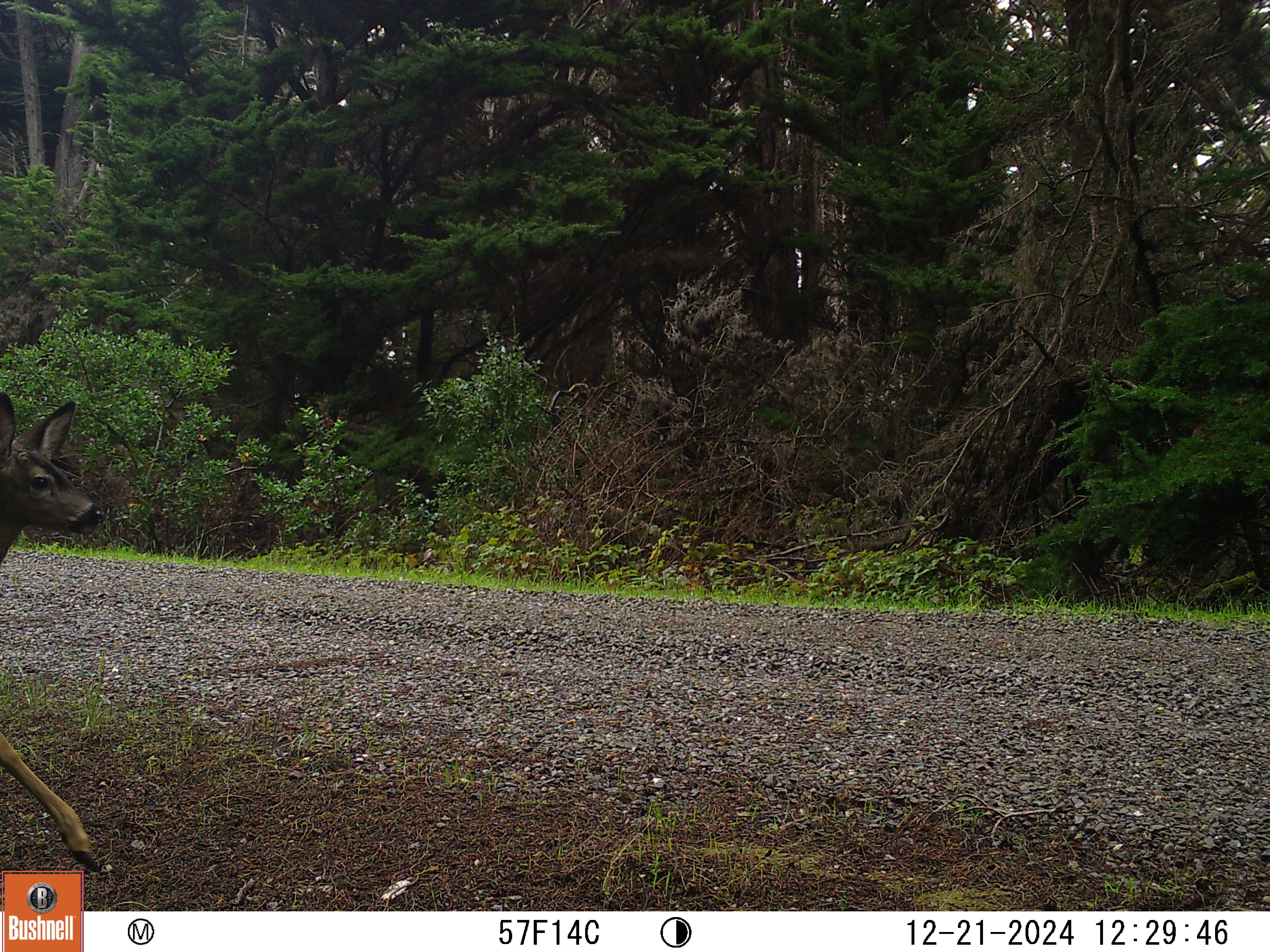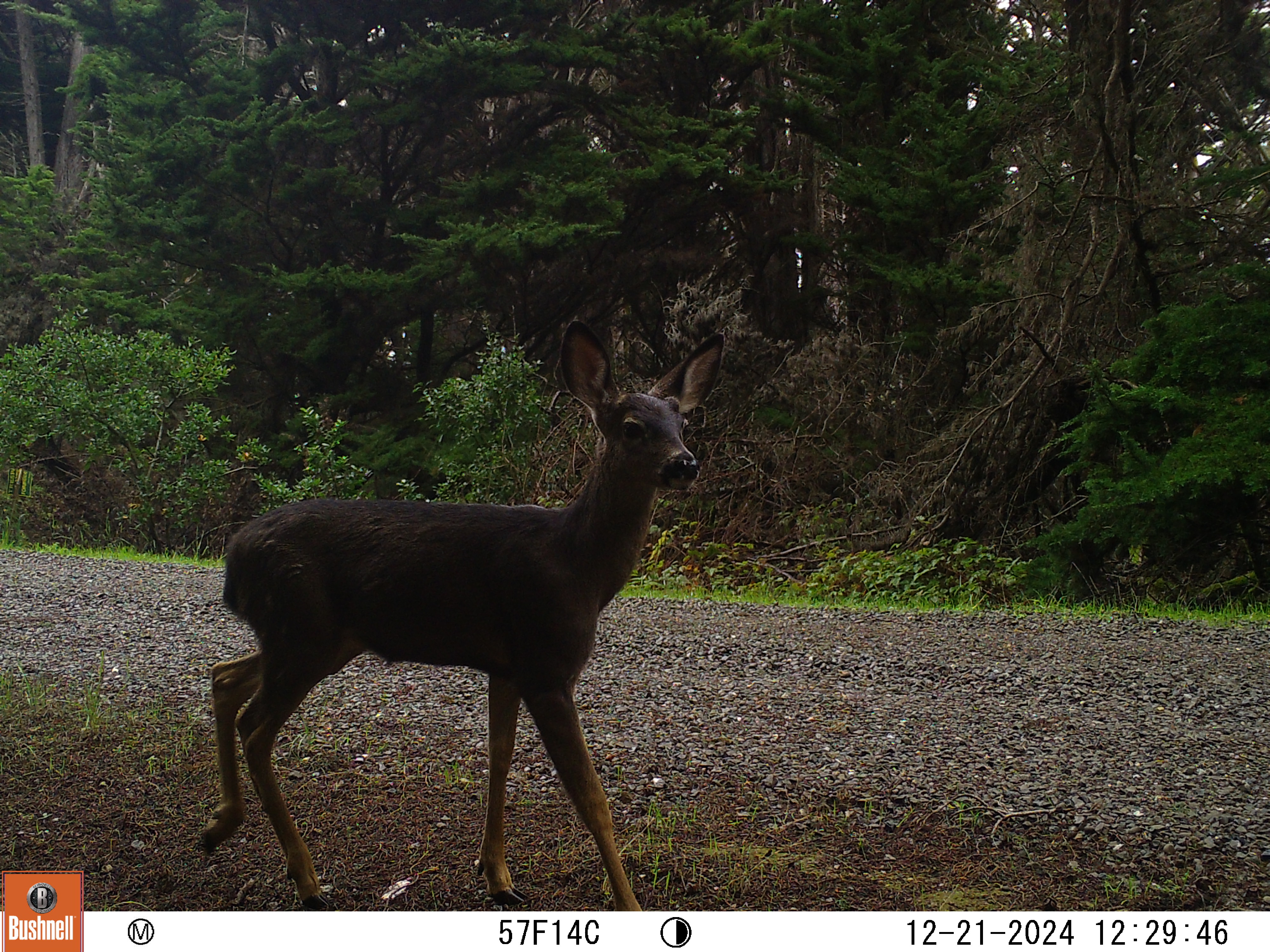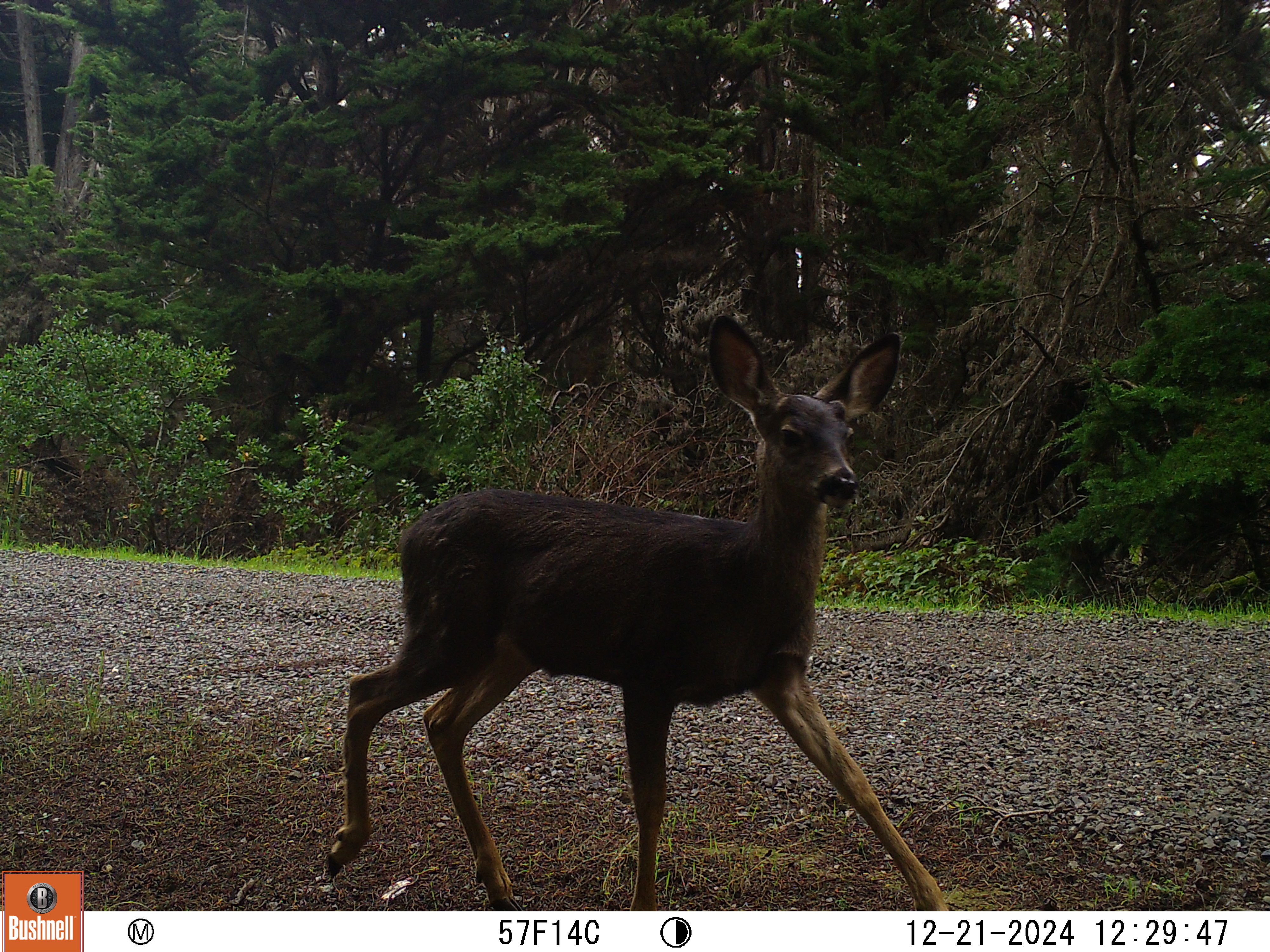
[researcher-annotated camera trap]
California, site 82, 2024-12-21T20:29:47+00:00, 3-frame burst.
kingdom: Animalia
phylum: Chordata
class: Mammalia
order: Artiodactyla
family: Cervidae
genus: Odocoileus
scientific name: Odocoileus hemionus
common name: mule deer